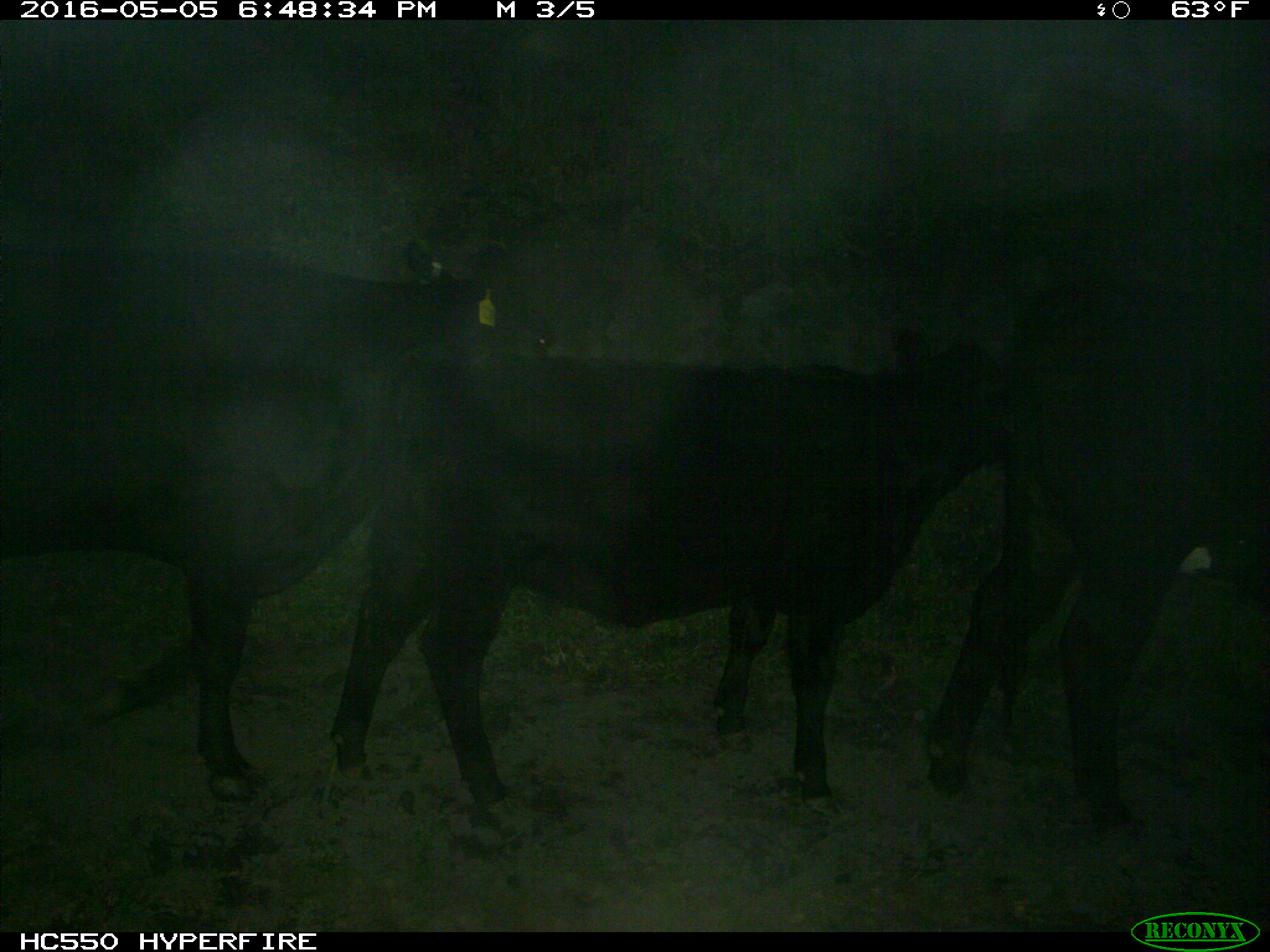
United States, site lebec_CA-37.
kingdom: Animalia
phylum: Chordata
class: Mammalia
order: Artiodactyla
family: Bovidae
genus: Bos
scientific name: Bos taurus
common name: domestic cow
Bos taurus (domestic cow).